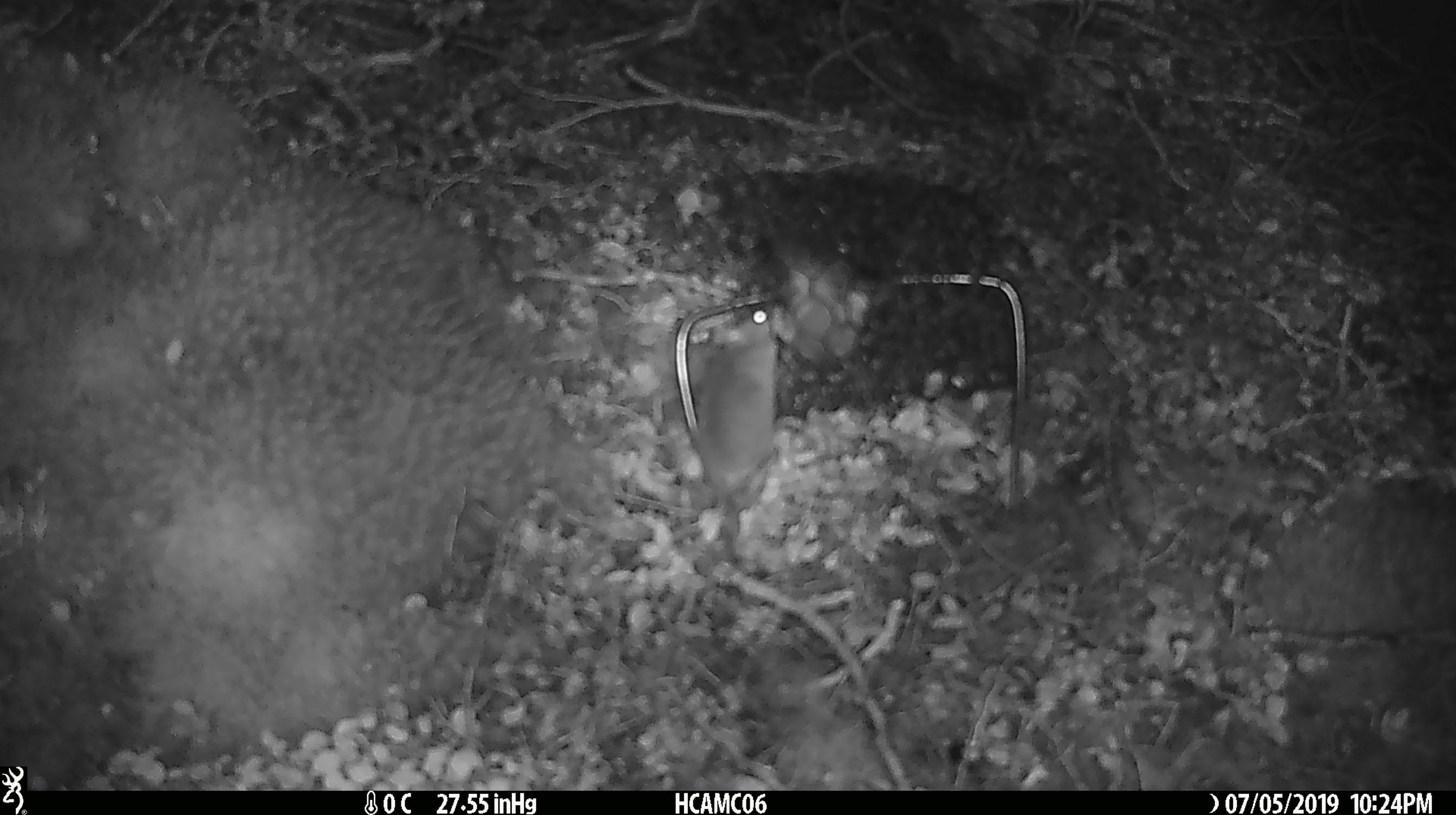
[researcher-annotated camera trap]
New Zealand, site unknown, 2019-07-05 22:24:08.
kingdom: Animalia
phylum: Chordata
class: Mammalia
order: Rodentia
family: Muridae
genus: Mus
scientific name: Mus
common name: mouse